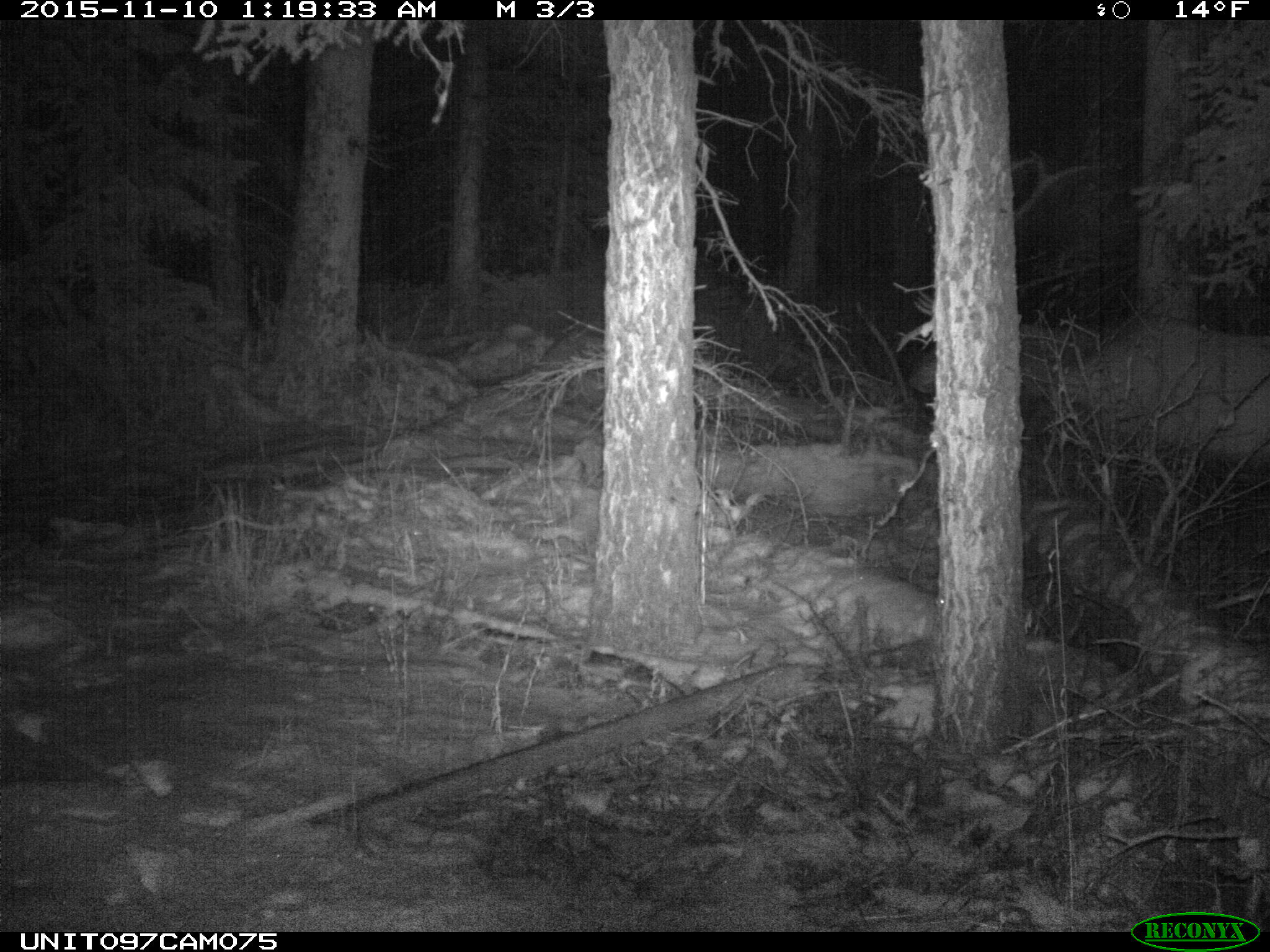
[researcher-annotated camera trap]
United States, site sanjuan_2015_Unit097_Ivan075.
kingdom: Animalia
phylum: Chordata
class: Mammalia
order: Artiodactyla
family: Cervidae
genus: Cervus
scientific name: Cervus elaphus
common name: red deer